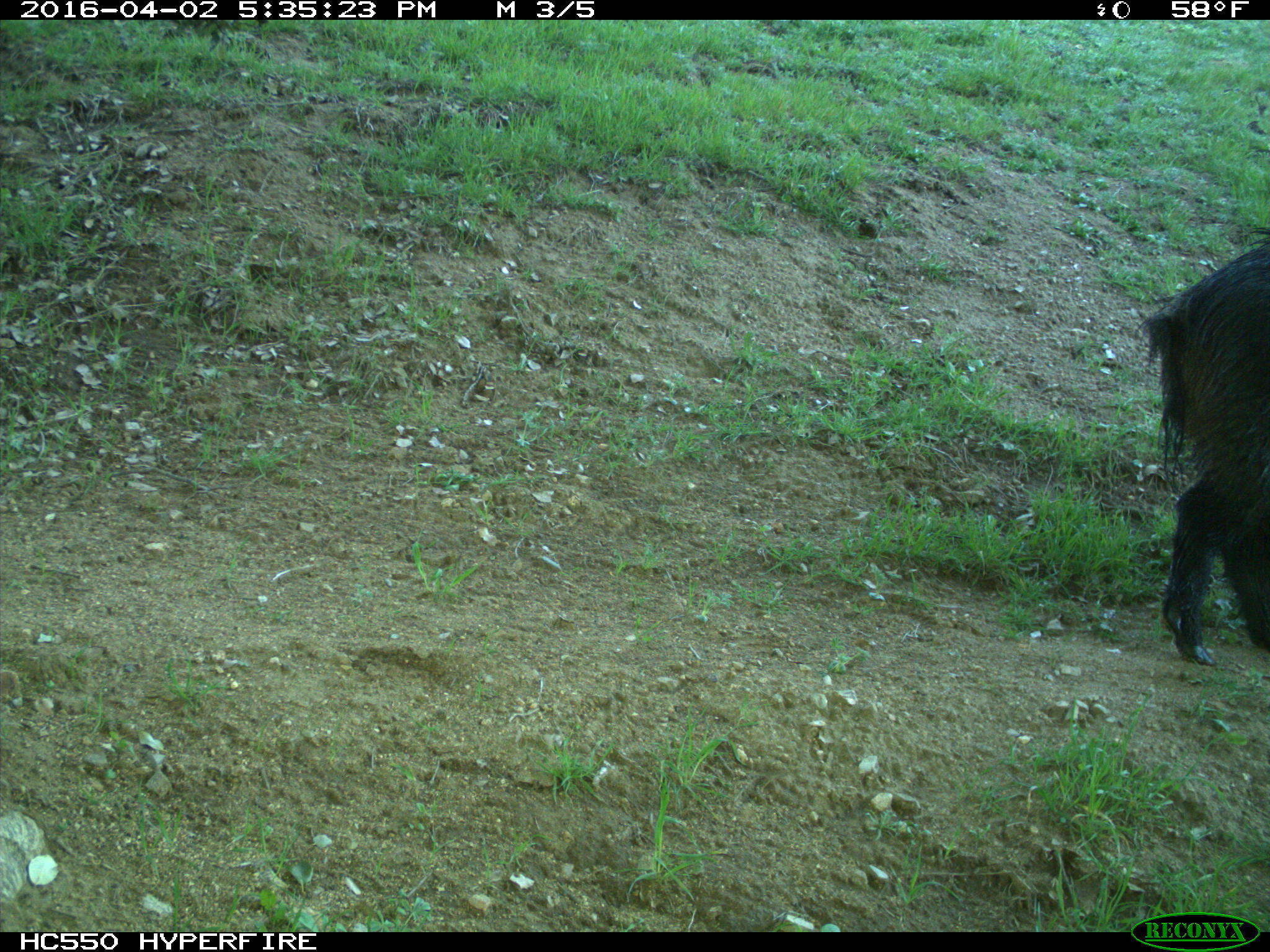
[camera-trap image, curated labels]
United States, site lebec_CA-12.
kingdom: Animalia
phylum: Chordata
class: Mammalia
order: Artiodactyla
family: Suidae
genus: Sus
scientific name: Sus scrofa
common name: wild boar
Sus scrofa (wild boar).